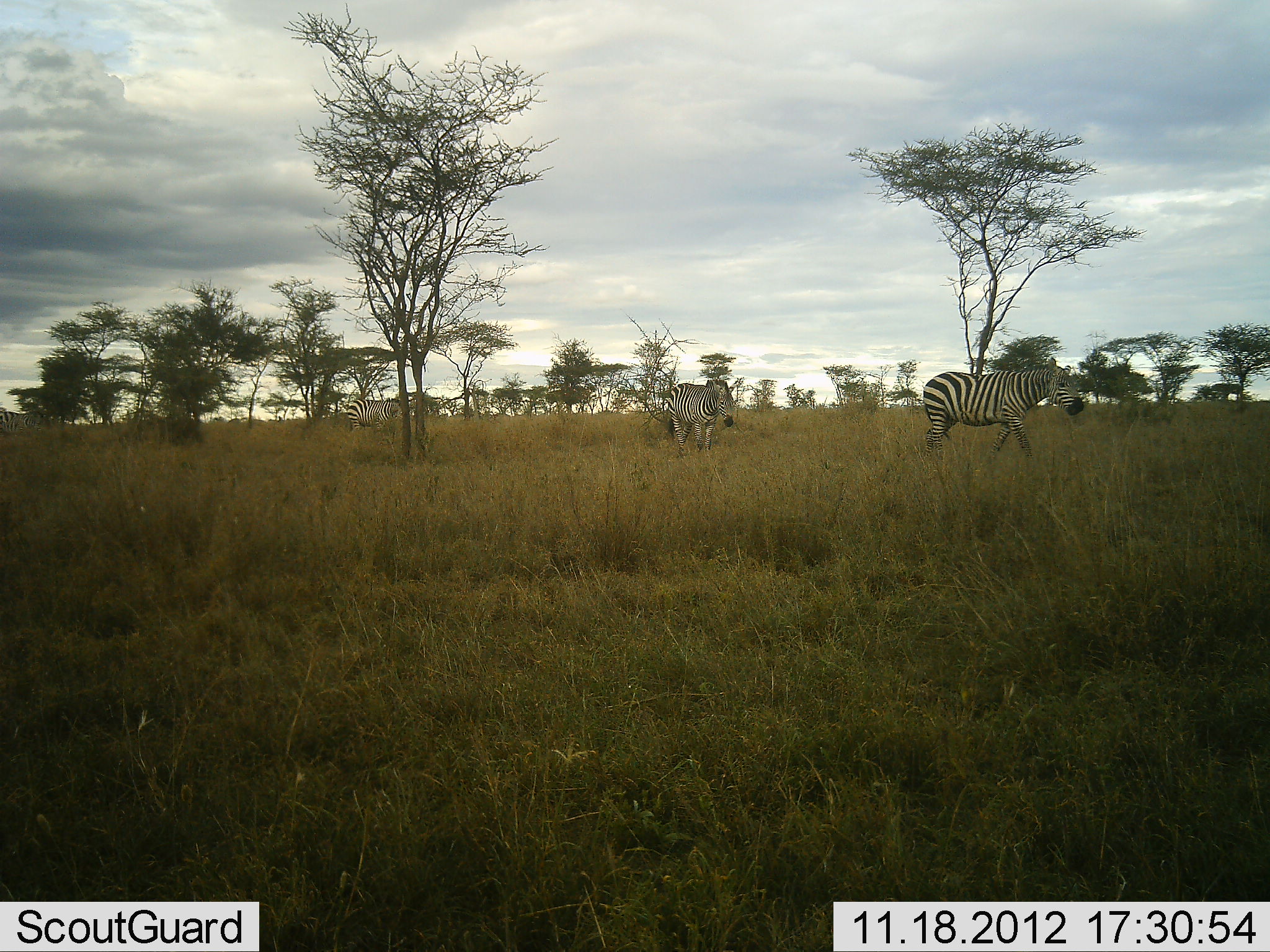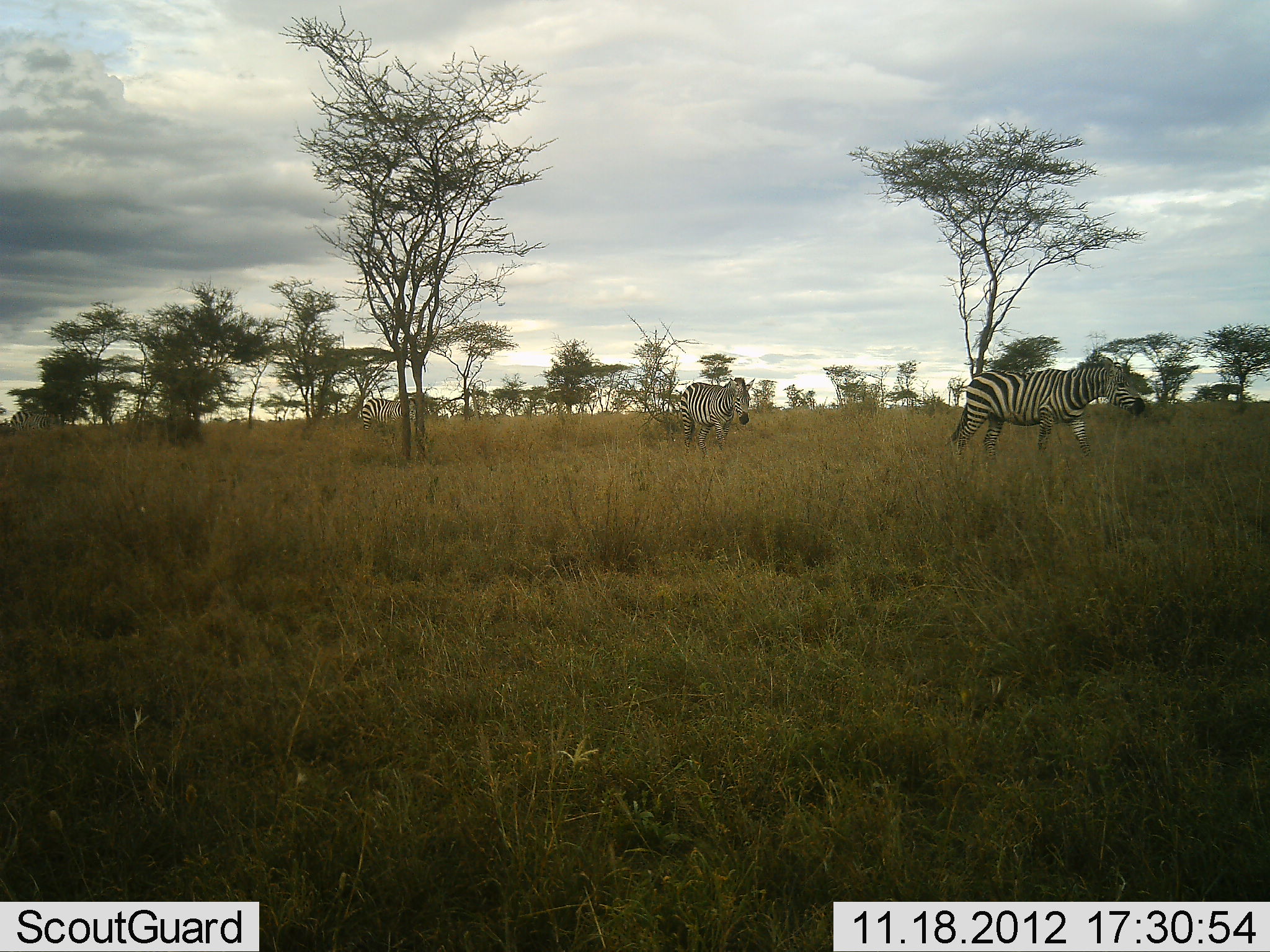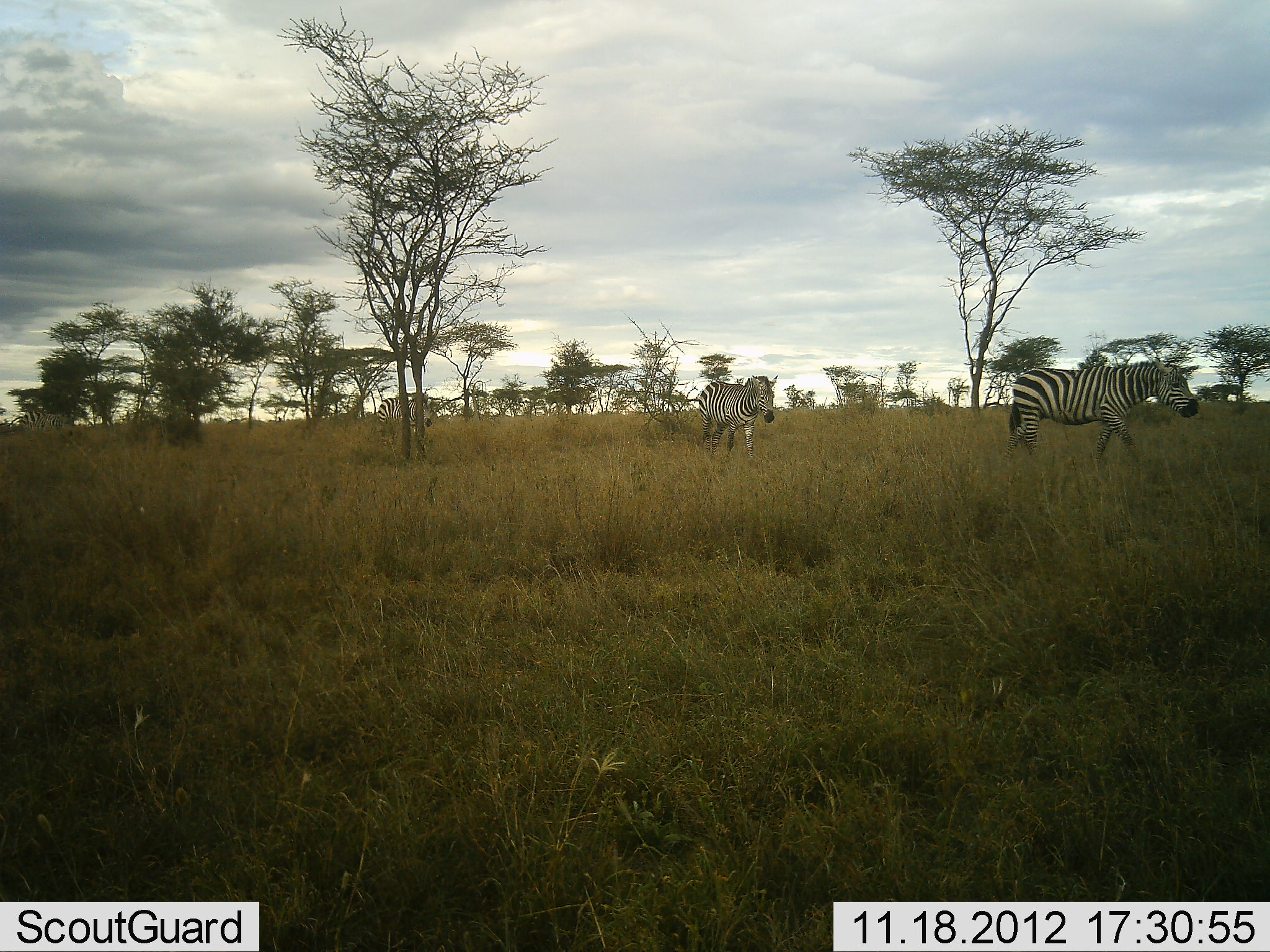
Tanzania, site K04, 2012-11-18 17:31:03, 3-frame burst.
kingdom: Animalia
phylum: Chordata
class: Mammalia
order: Perissodactyla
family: Equidae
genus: Equus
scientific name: Equus quagga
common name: plains zebra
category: zebra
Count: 4.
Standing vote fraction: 20%.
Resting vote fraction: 0%.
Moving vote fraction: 100%.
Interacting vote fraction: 0%.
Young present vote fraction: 0%.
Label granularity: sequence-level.